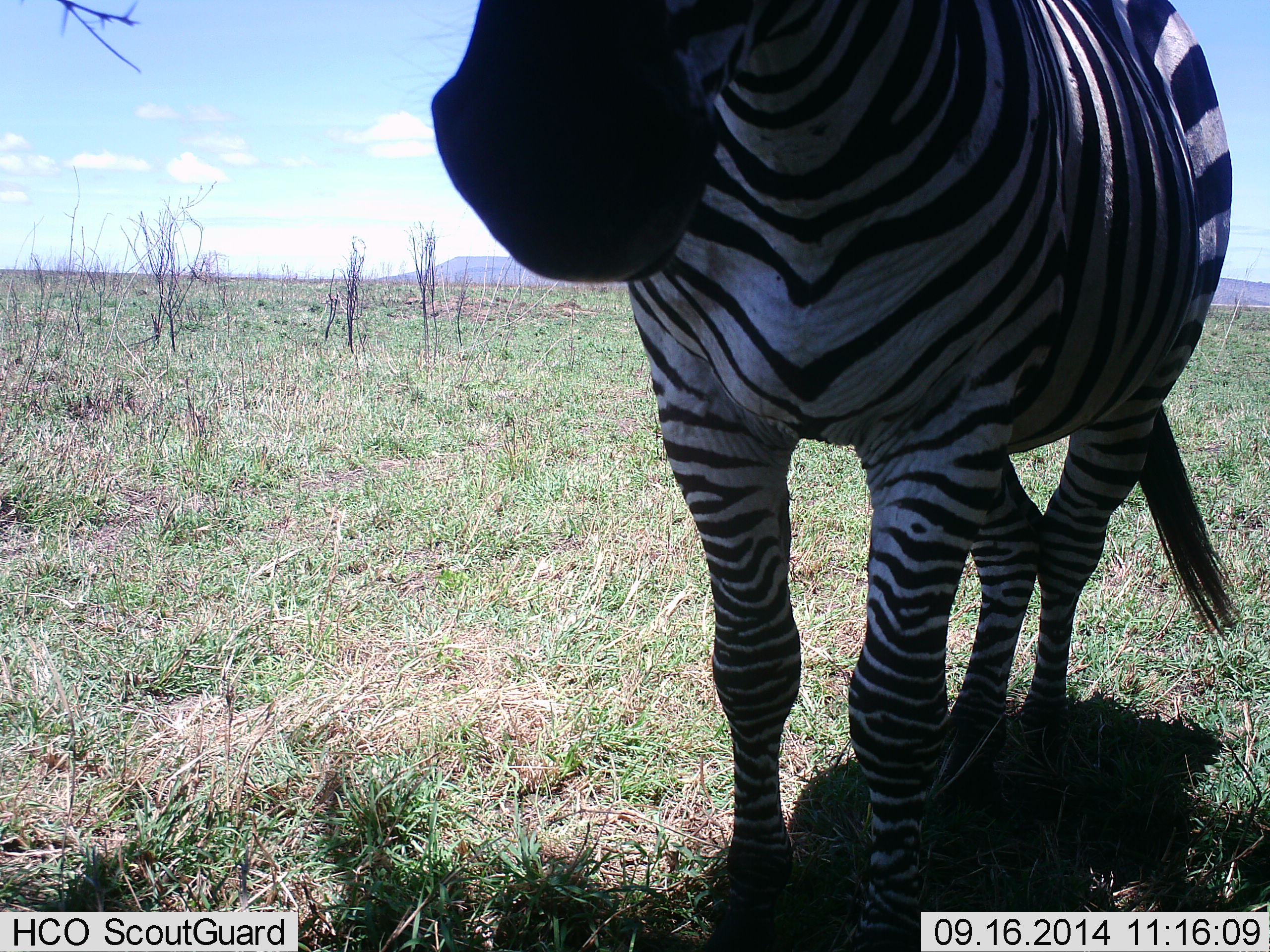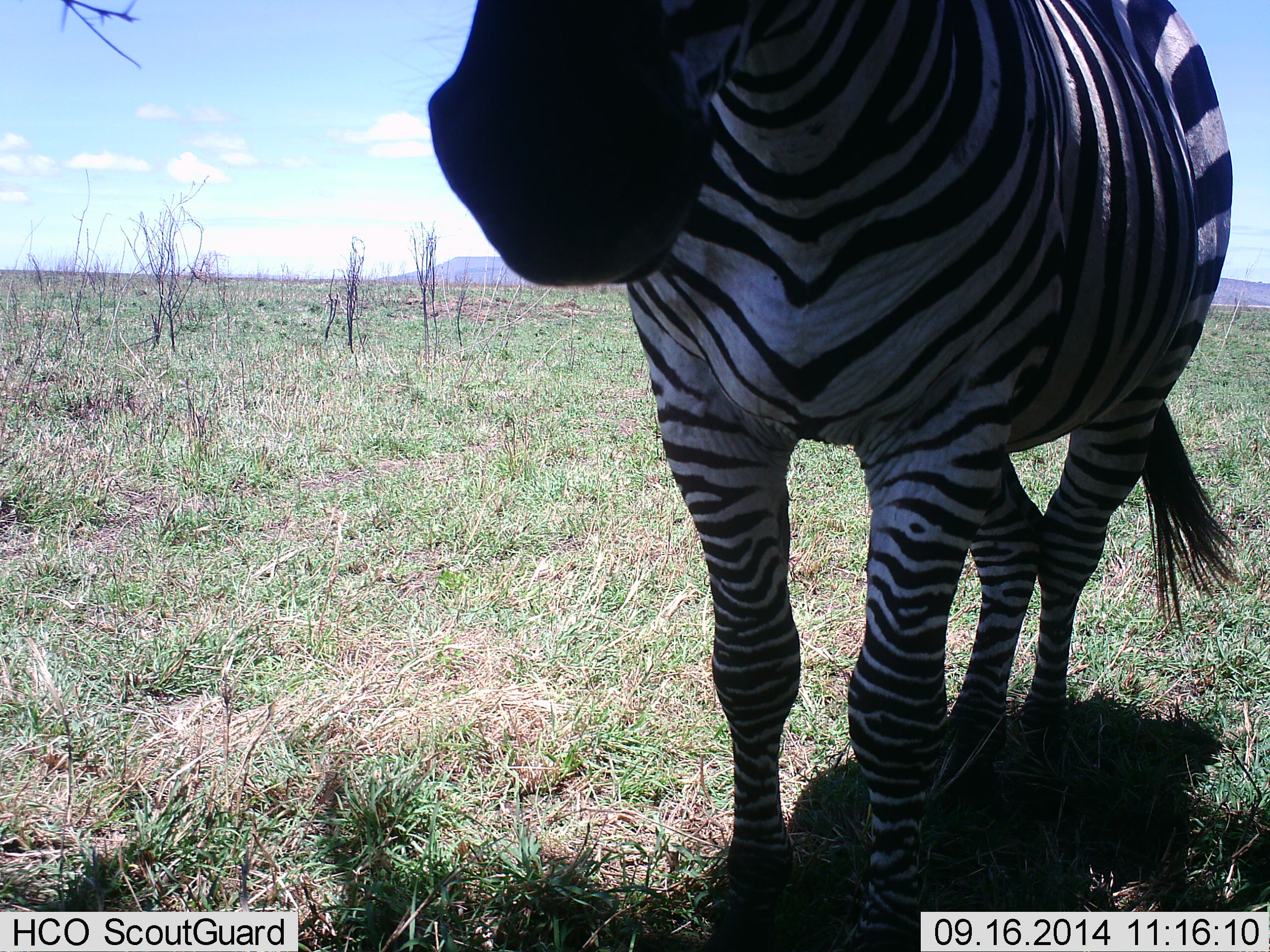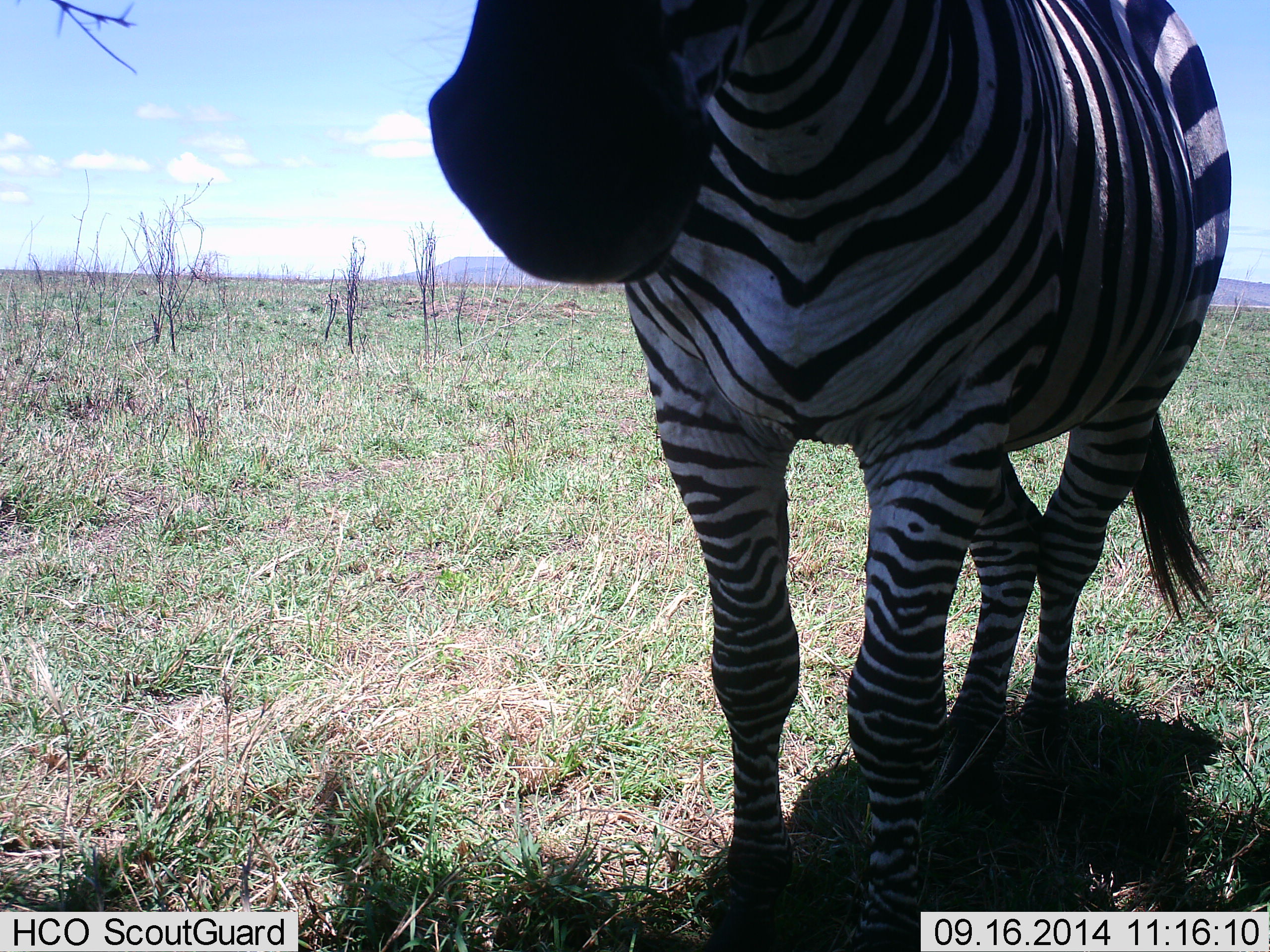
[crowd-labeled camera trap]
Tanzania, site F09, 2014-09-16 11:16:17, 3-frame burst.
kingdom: Animalia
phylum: Chordata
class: Mammalia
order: Perissodactyla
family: Equidae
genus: Equus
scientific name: Equus quagga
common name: plains zebra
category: zebra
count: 1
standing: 70%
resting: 0%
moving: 0%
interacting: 30%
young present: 0%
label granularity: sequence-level